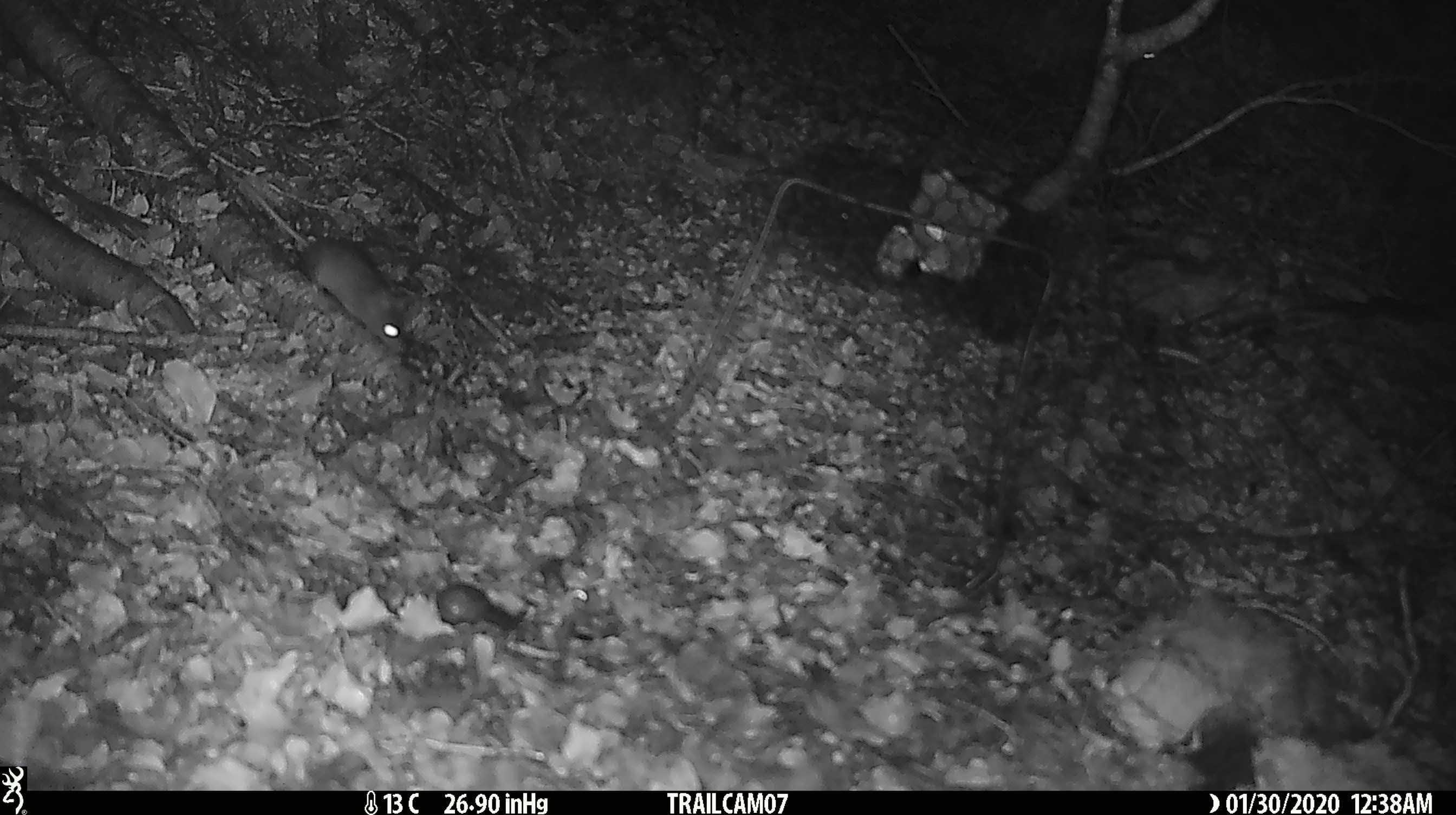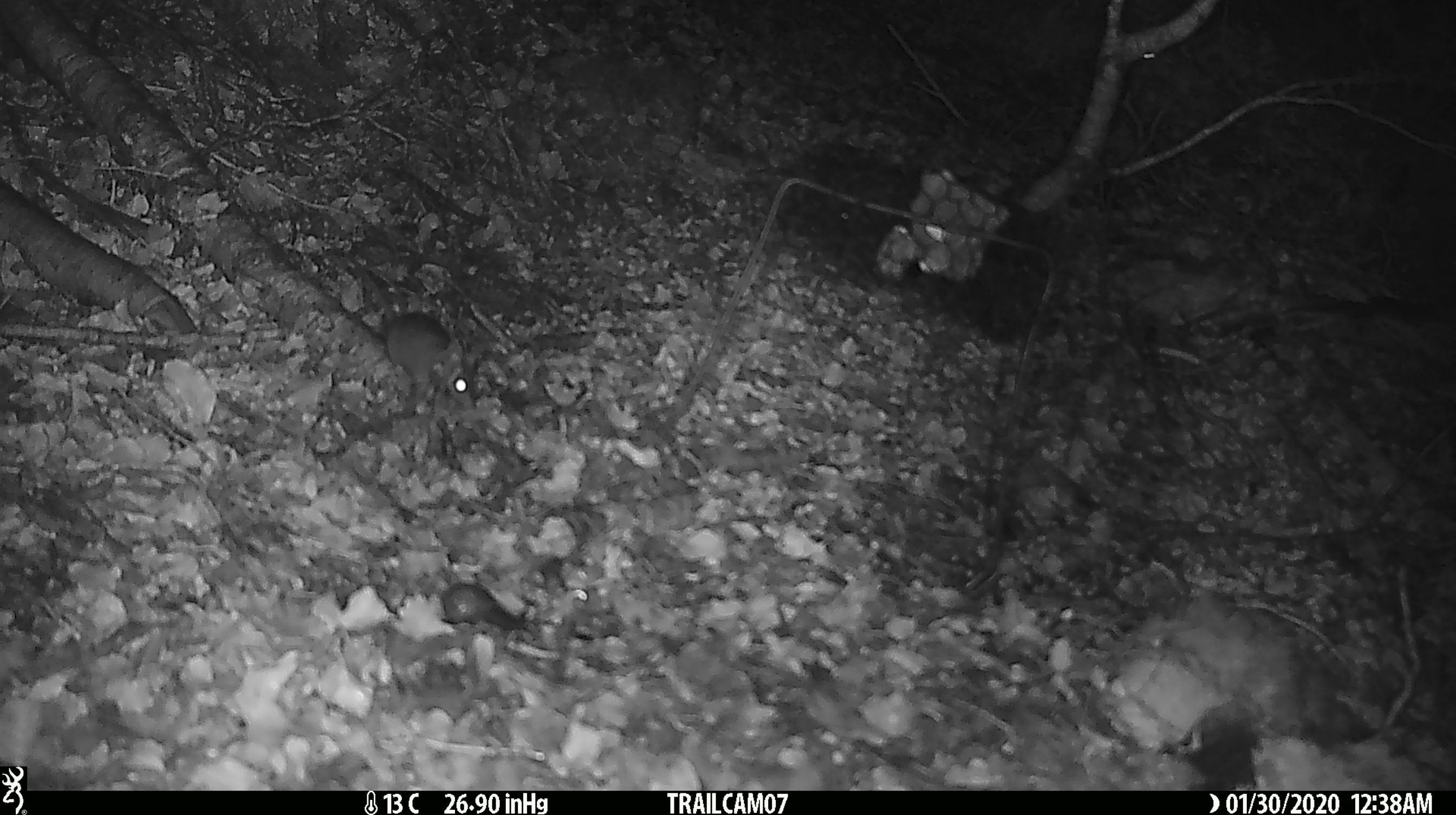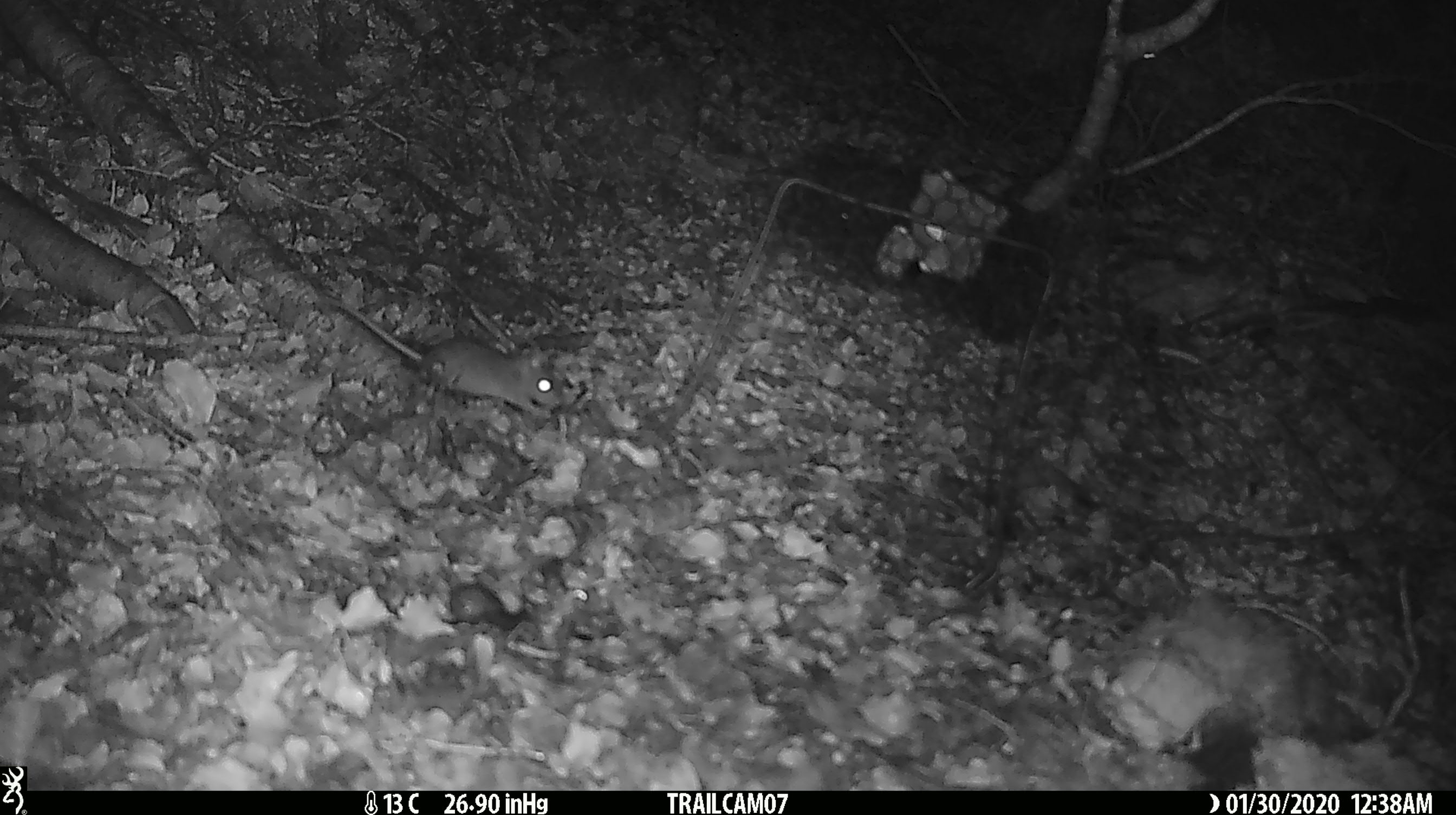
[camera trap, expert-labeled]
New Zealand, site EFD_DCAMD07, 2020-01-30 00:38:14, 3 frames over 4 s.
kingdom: Animalia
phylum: Chordata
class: Mammalia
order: Rodentia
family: Muridae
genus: Mus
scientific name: Mus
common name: mouse